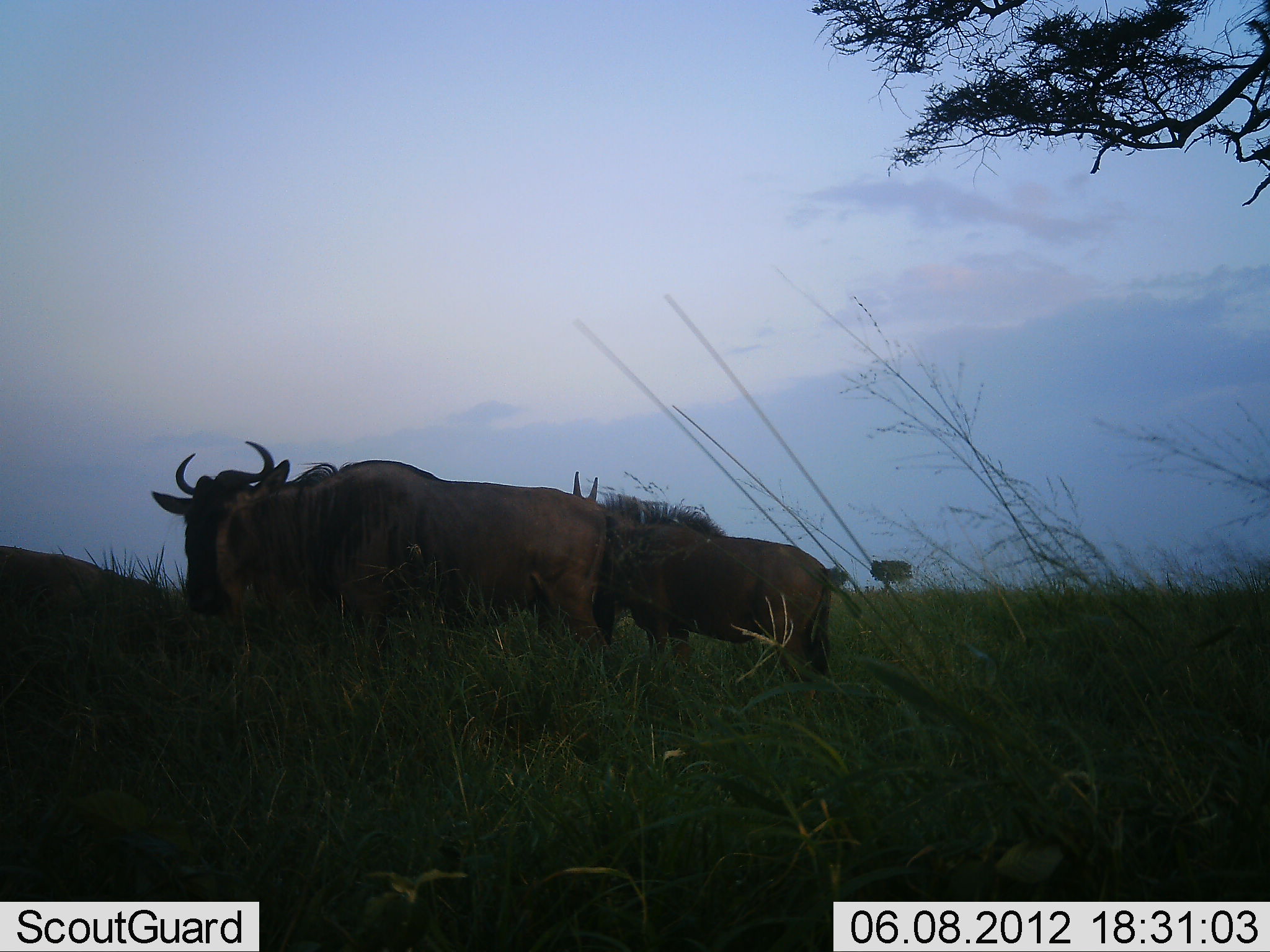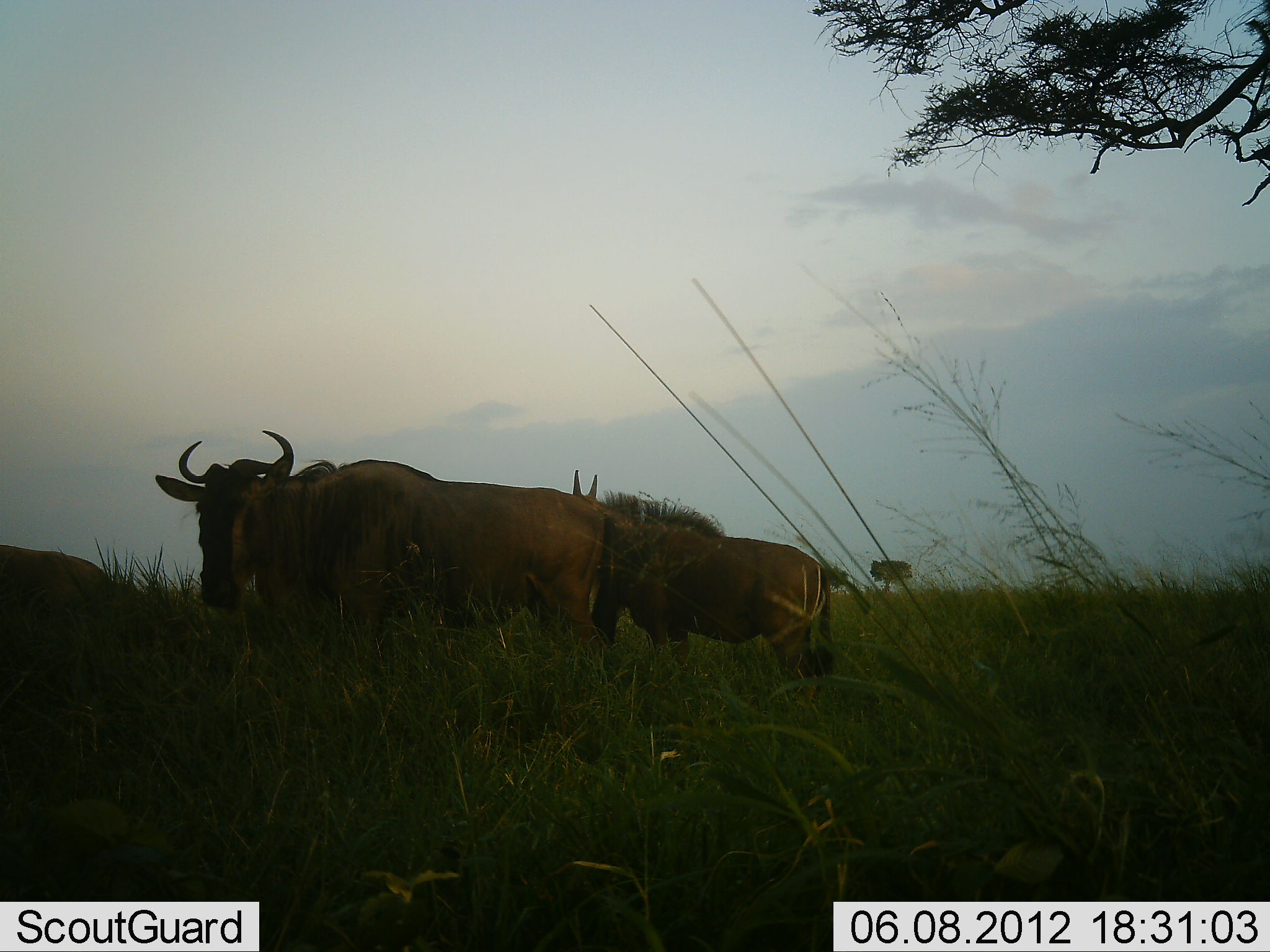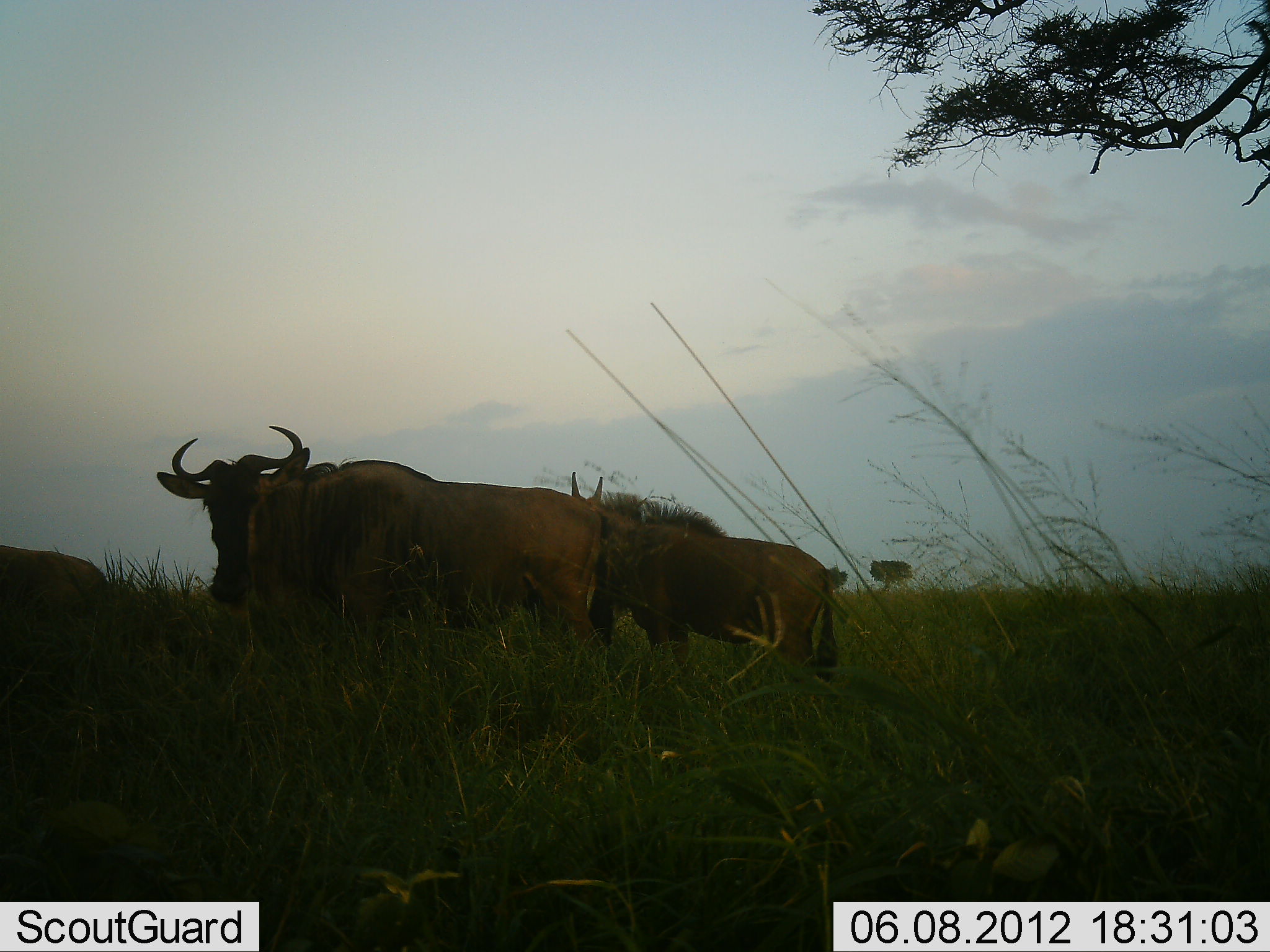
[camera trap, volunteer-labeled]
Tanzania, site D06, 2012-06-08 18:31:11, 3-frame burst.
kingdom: Animalia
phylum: Chordata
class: Mammalia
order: Artiodactyla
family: Bovidae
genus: Connochaetes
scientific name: Connochaetes taurinus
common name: blue wildebeest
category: wildebeest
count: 3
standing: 100%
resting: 10%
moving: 0%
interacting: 0%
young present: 10%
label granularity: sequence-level